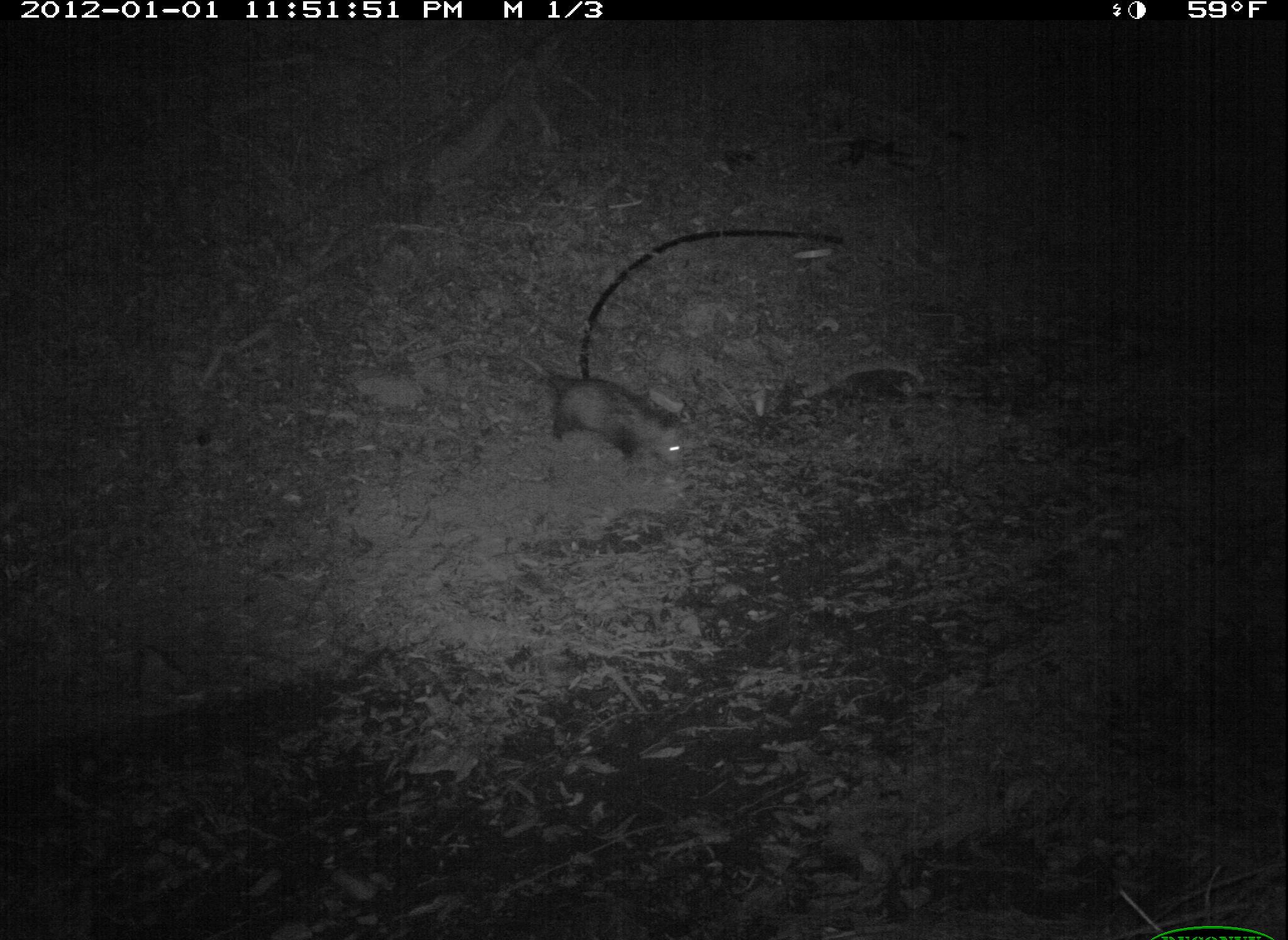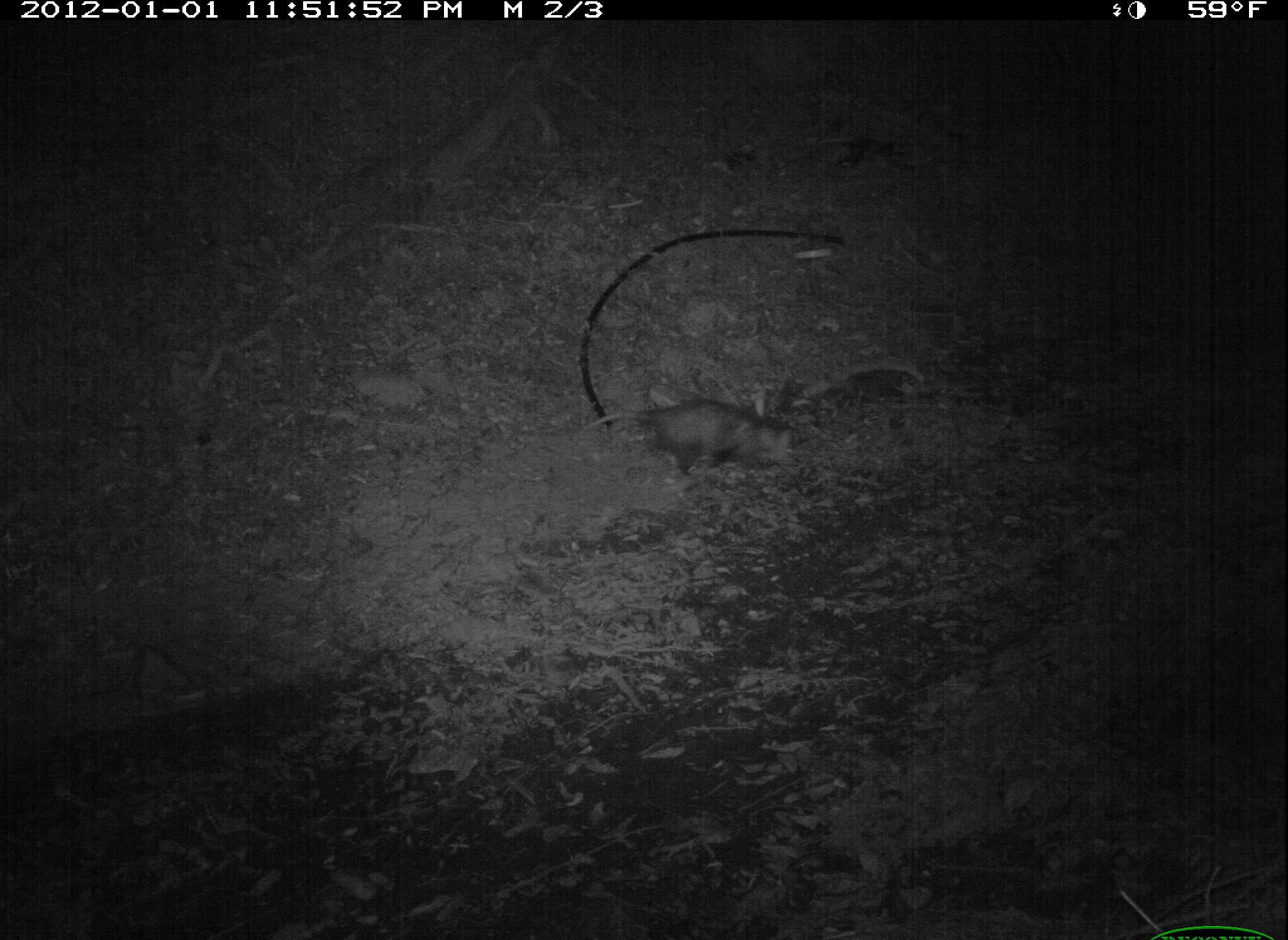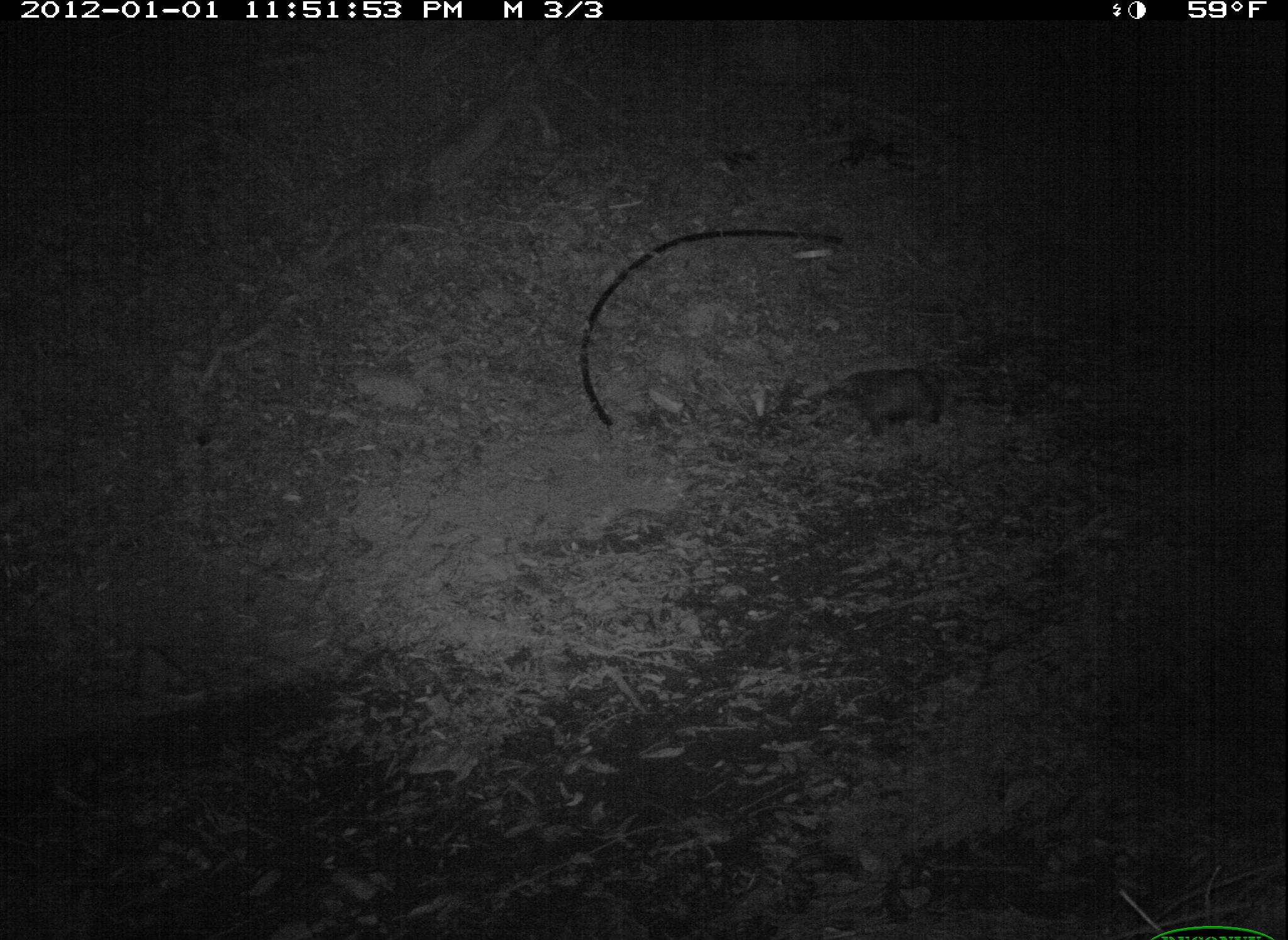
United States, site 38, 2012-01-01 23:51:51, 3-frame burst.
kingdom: Animalia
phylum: Chordata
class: Mammalia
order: Didelphimorphia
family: Didelphidae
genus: Didelphis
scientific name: Didelphis virginiana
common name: virginia opossum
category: opossum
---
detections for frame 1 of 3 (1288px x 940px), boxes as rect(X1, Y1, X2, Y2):
opossum: rect(518, 361, 700, 483)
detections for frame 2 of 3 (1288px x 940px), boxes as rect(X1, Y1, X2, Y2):
opossum: rect(576, 383, 807, 488)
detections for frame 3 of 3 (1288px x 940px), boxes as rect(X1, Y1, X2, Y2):
opossum: rect(818, 350, 995, 457)